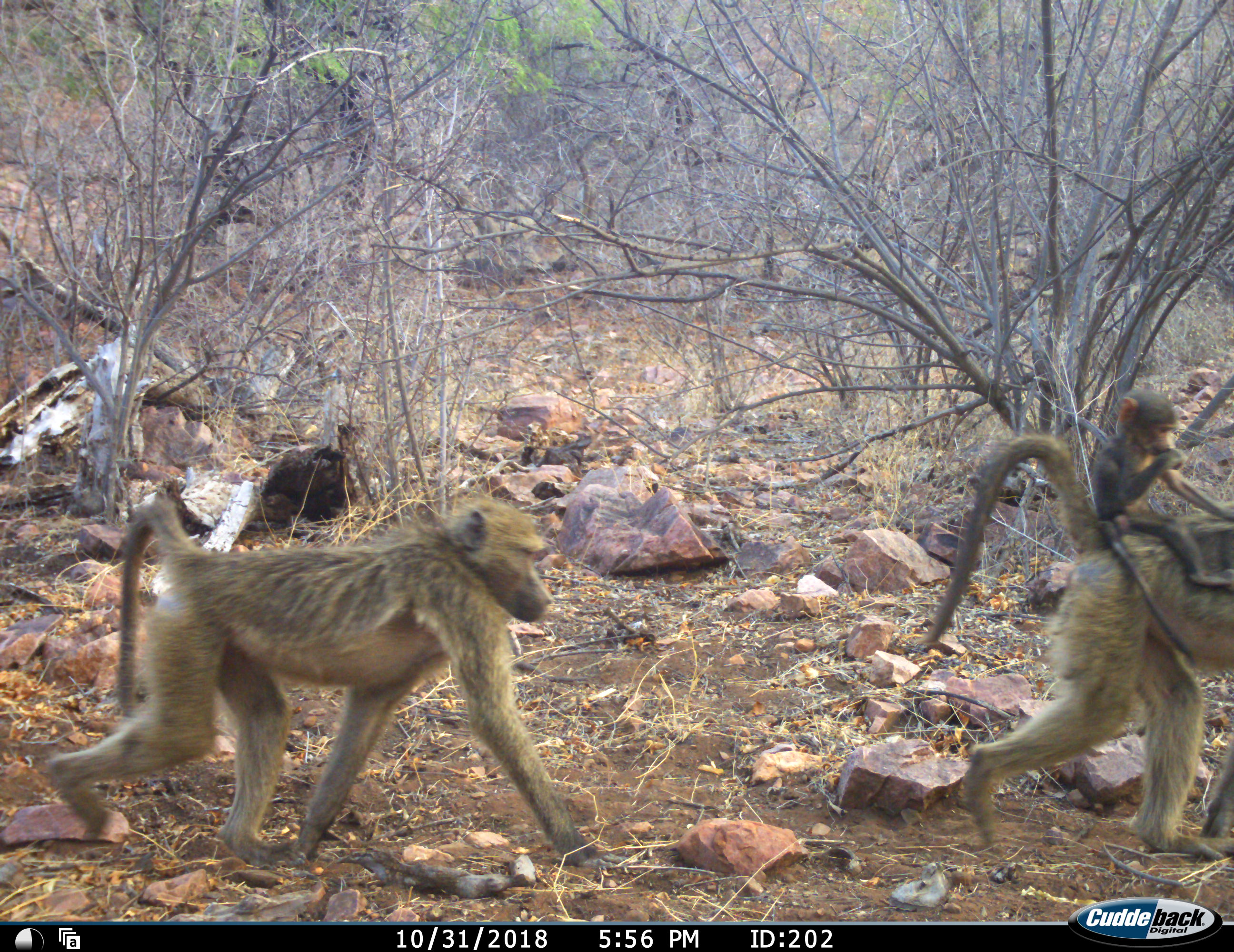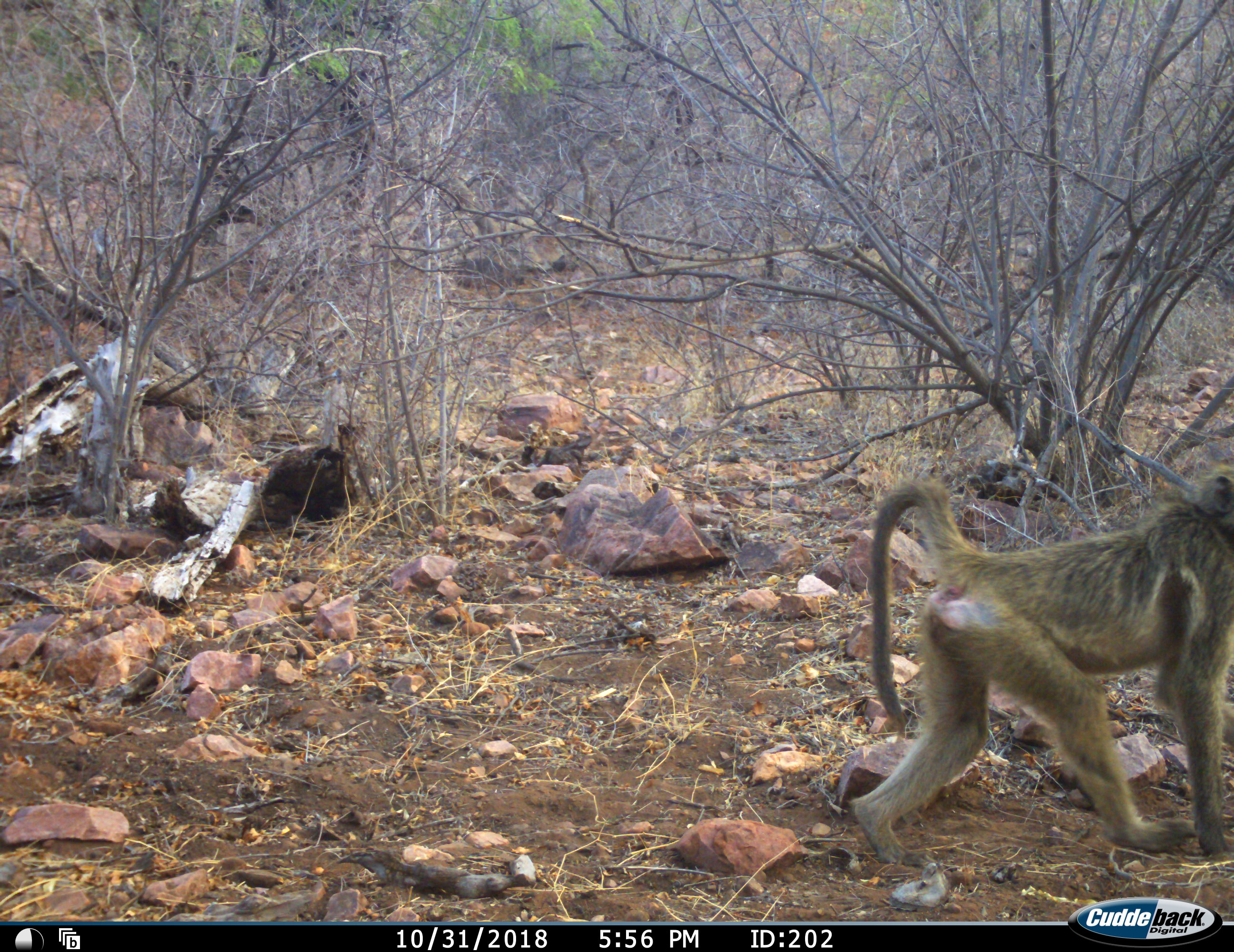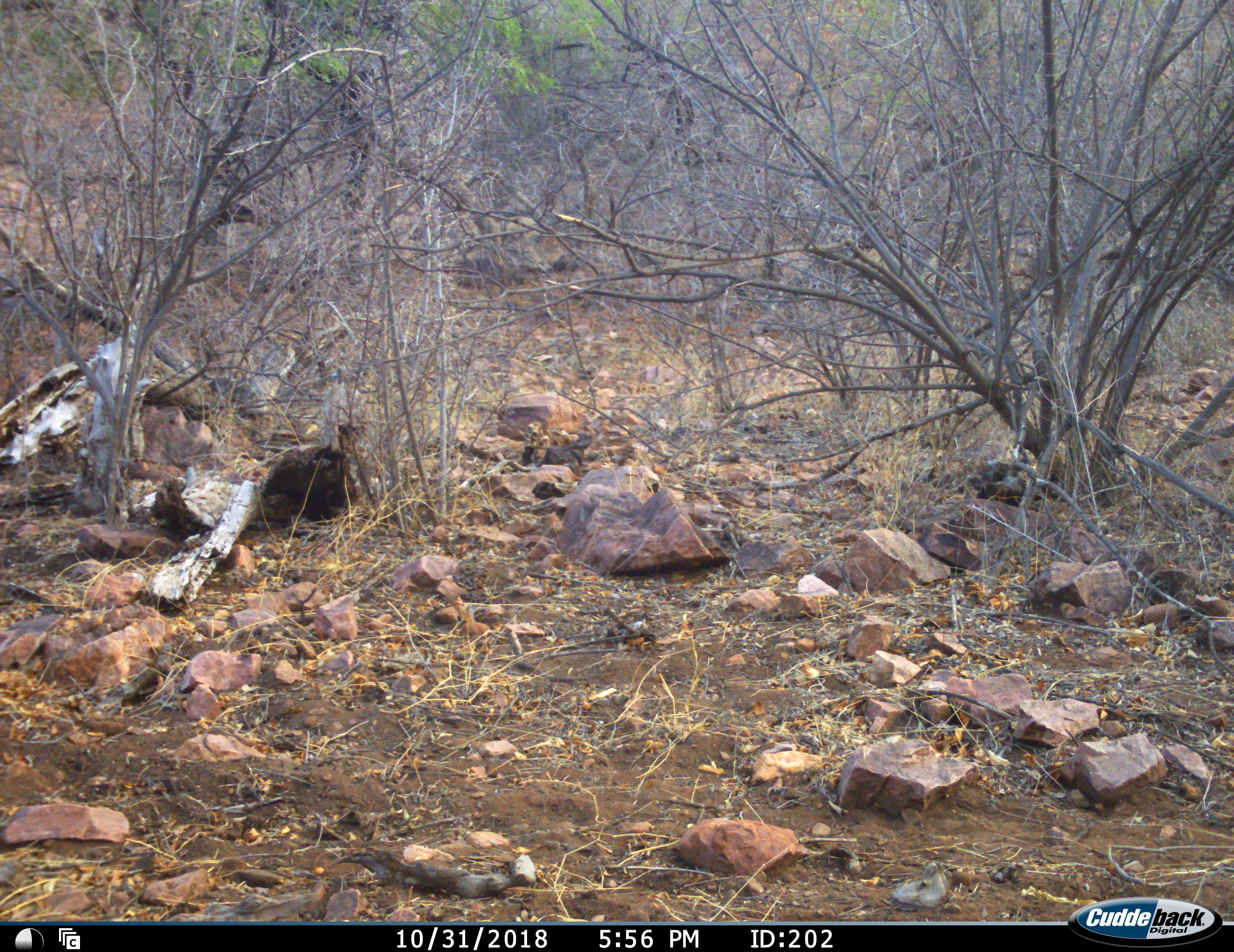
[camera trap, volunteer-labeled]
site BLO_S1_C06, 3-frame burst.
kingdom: Animalia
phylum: Chordata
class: Mammalia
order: Primates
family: Cercopithecidae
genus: Papio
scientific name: Papio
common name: baboon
Baboon (Papio), count 3. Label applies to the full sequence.